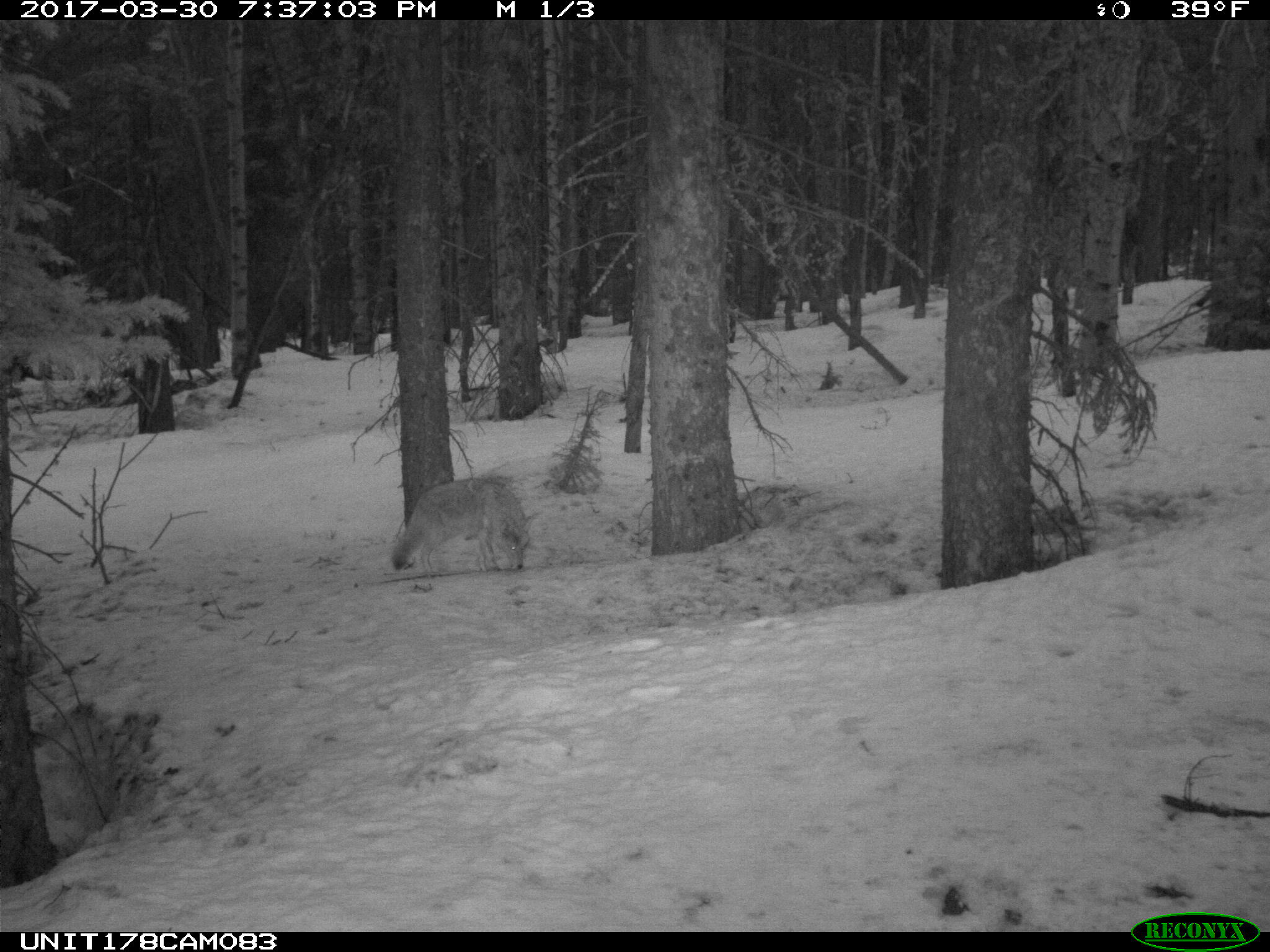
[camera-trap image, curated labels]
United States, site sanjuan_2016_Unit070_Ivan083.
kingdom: Animalia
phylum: Chordata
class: Mammalia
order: Carnivora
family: Canidae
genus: Canis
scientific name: Canis latrans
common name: coyote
Canis latrans (coyote).